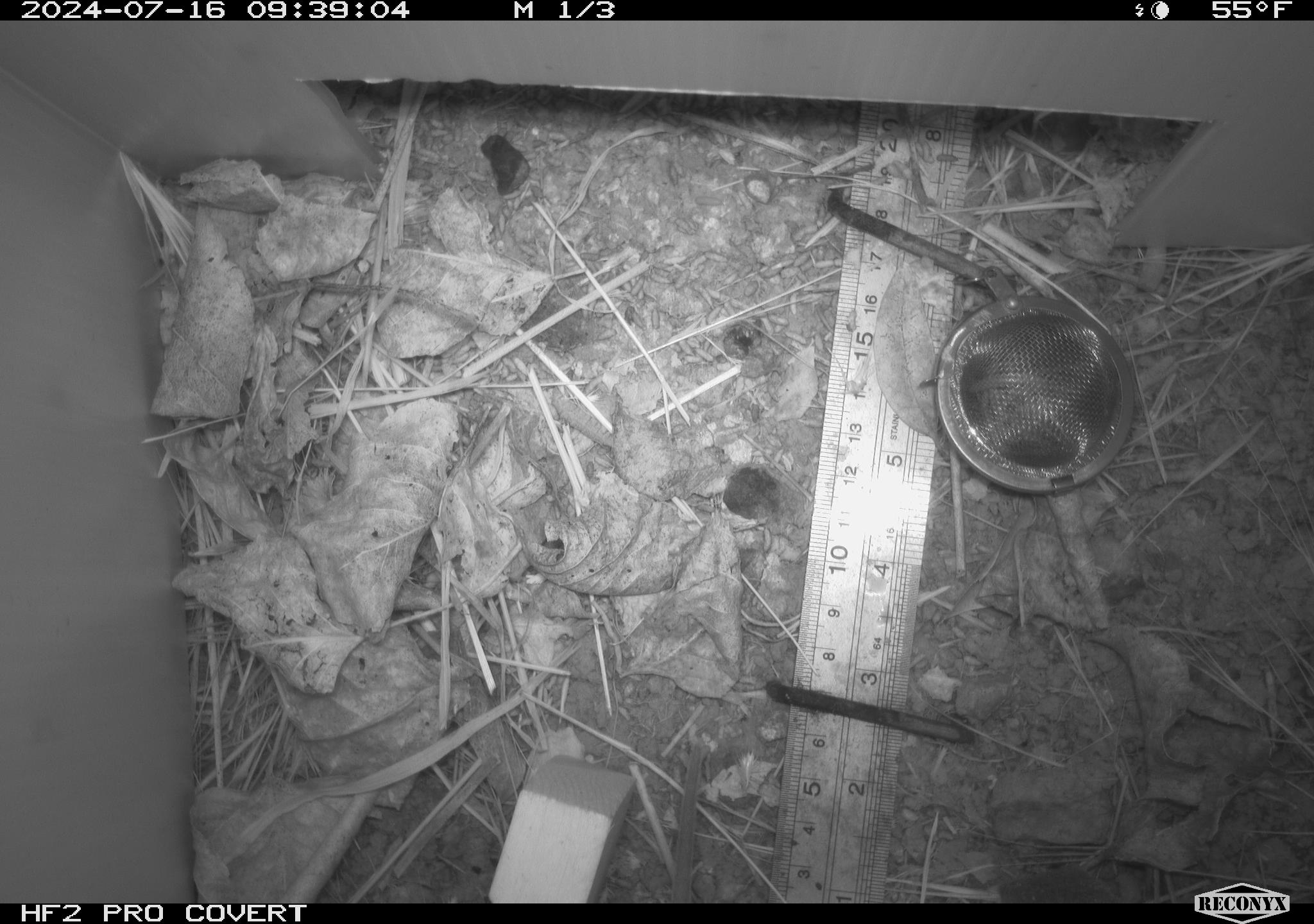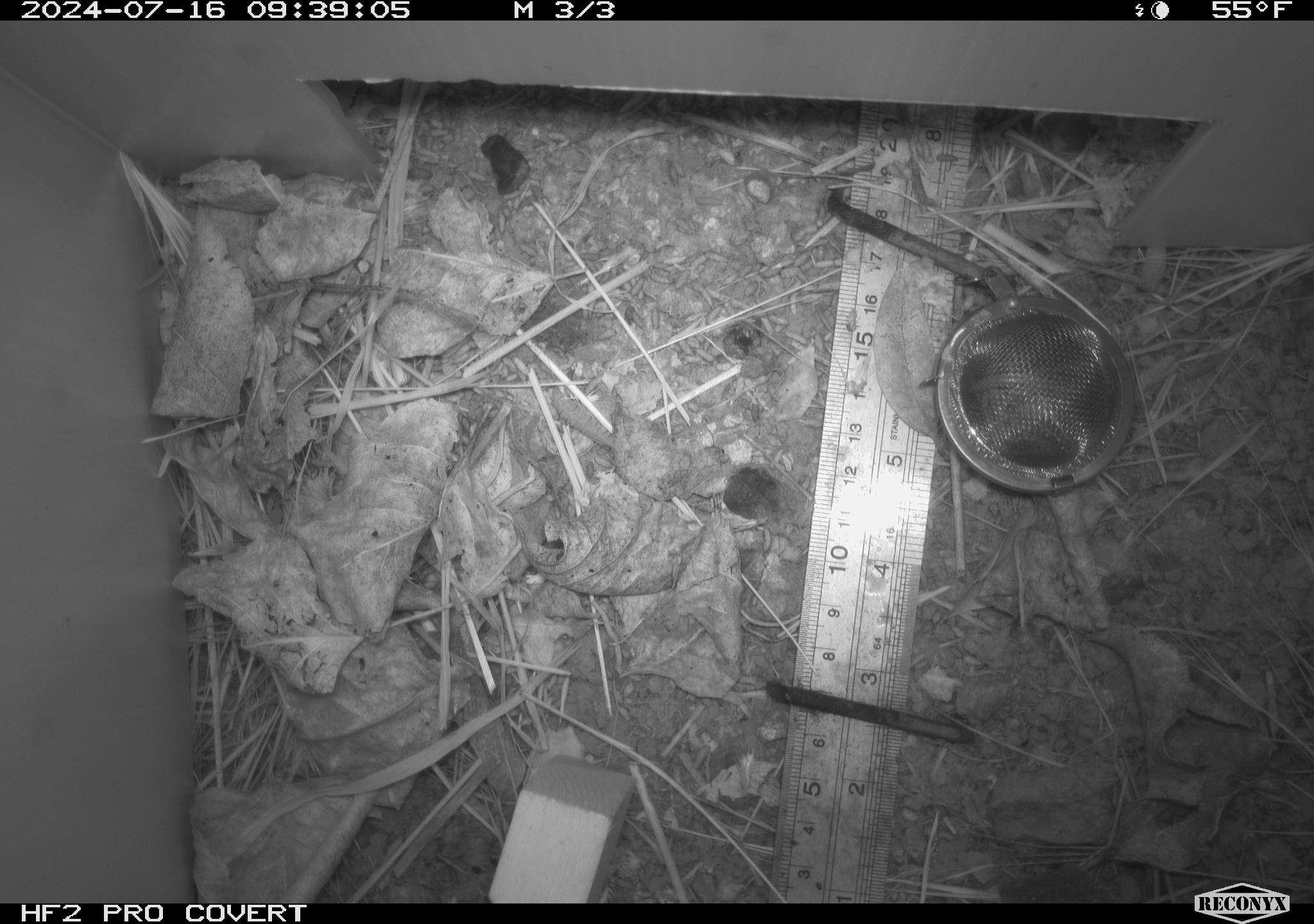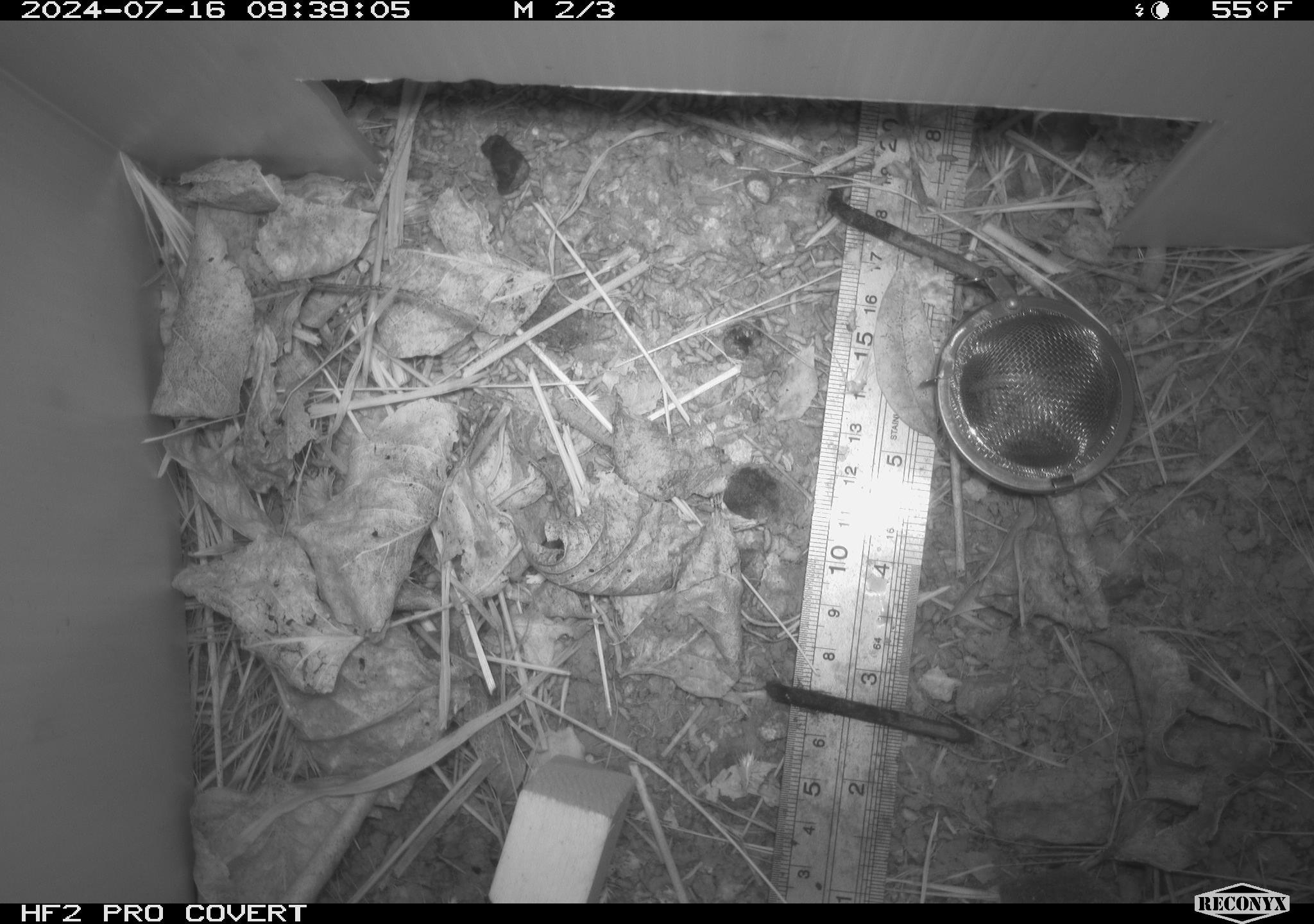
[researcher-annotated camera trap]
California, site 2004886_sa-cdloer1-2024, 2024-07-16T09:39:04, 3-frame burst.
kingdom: Animalia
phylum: Chordata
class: Mammalia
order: Rodentia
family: Cricetidae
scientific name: Arvicolinae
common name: voles, lemmings, and muskrats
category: arvicolinae subfamily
Arvicolinae subfamily (voles, lemmings, and muskrats) (Arvicolinae).